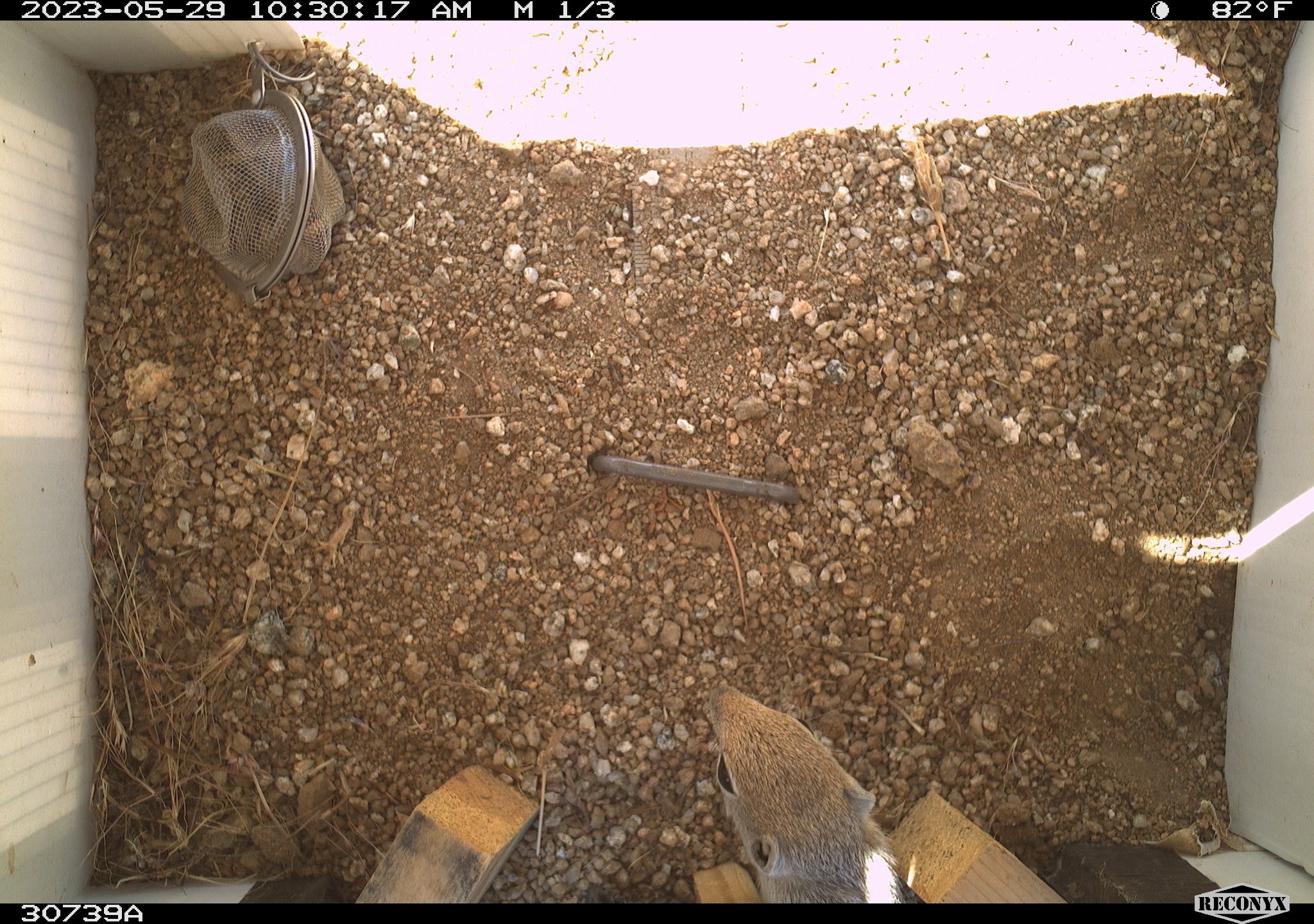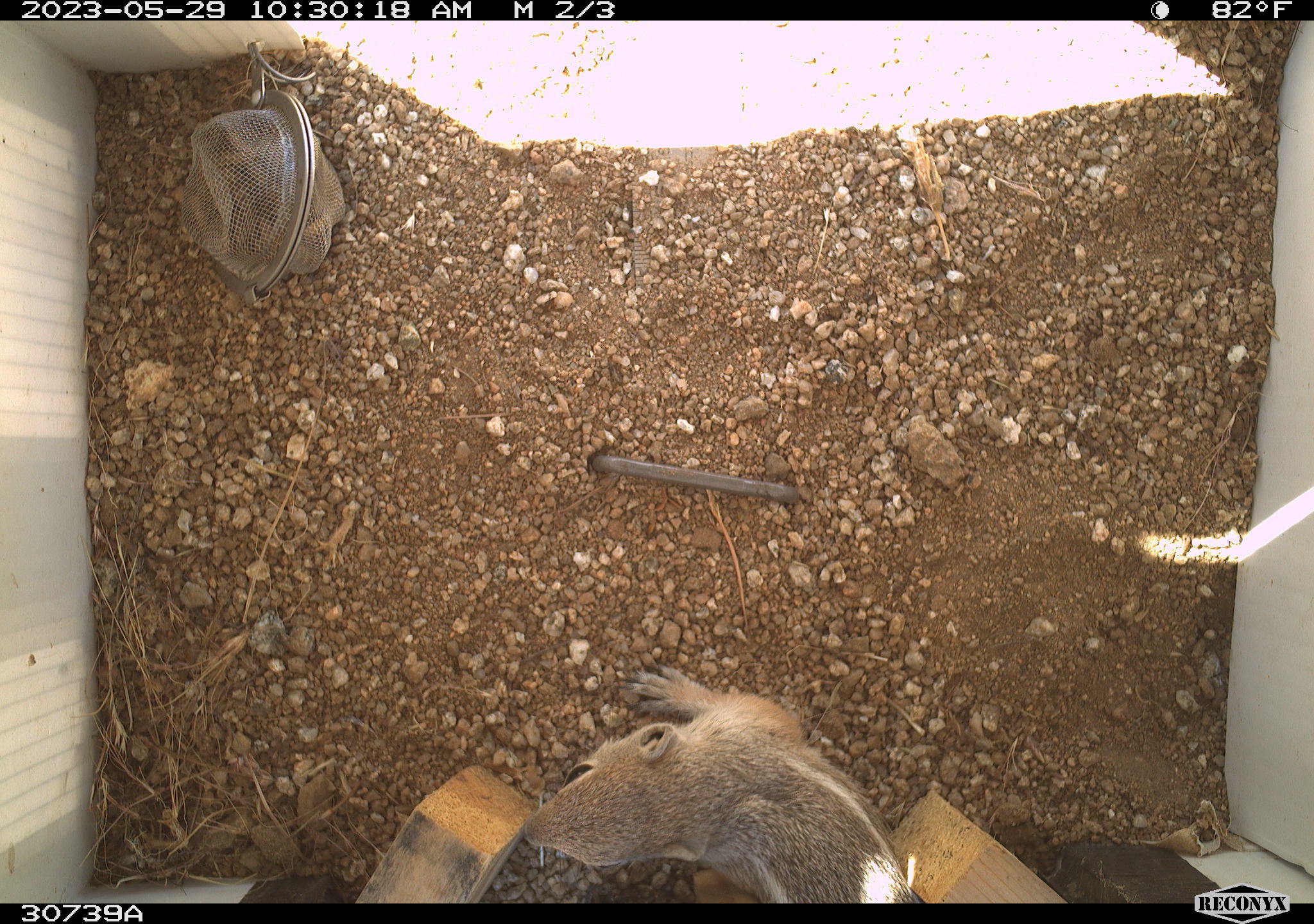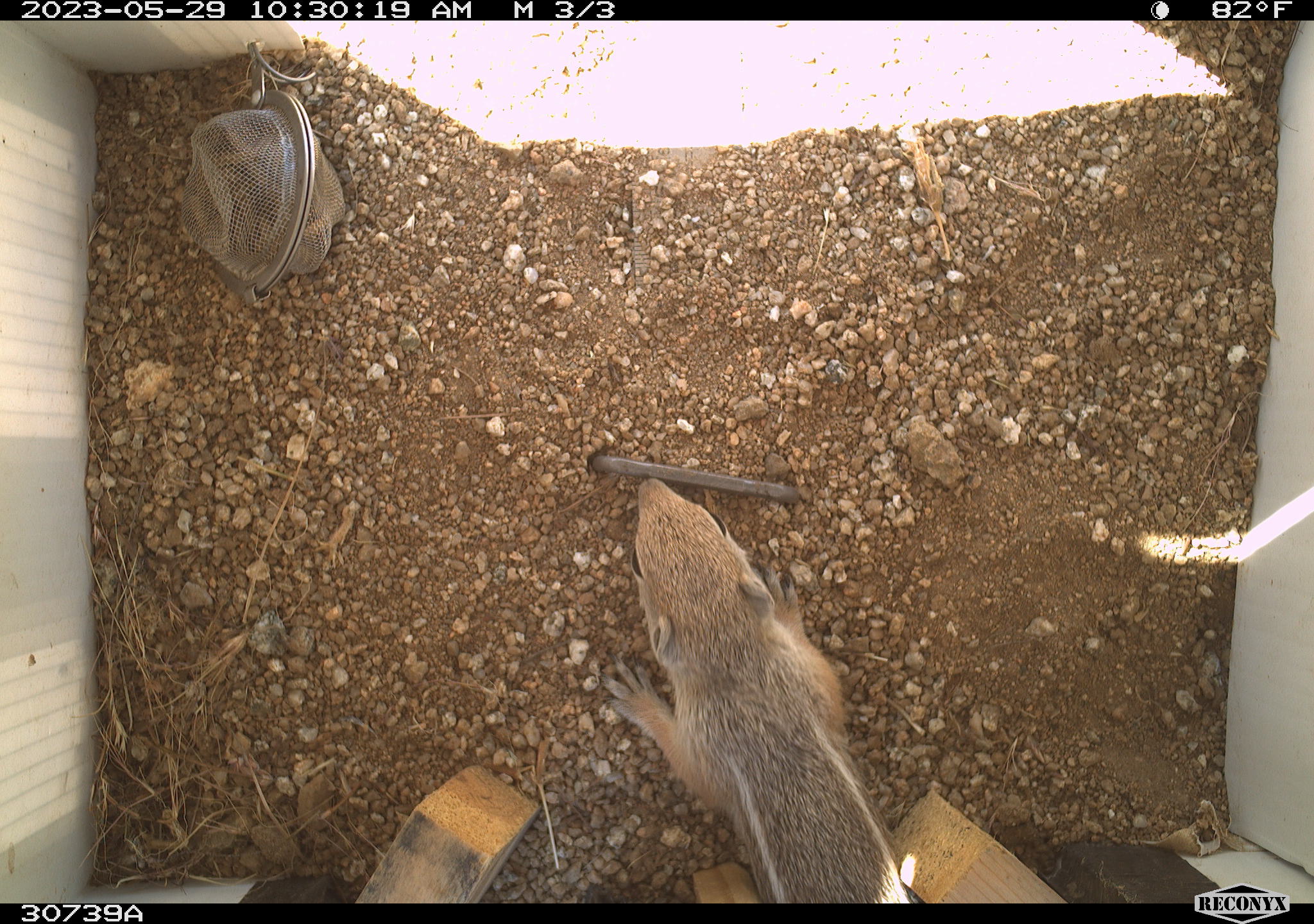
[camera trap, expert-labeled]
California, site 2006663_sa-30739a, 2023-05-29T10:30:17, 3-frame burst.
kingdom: Animalia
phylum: Chordata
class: Mammalia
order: Rodentia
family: Sciuridae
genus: Ammospermophilus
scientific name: Ammospermophilus leucurus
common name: white-tailed antelope squirrel